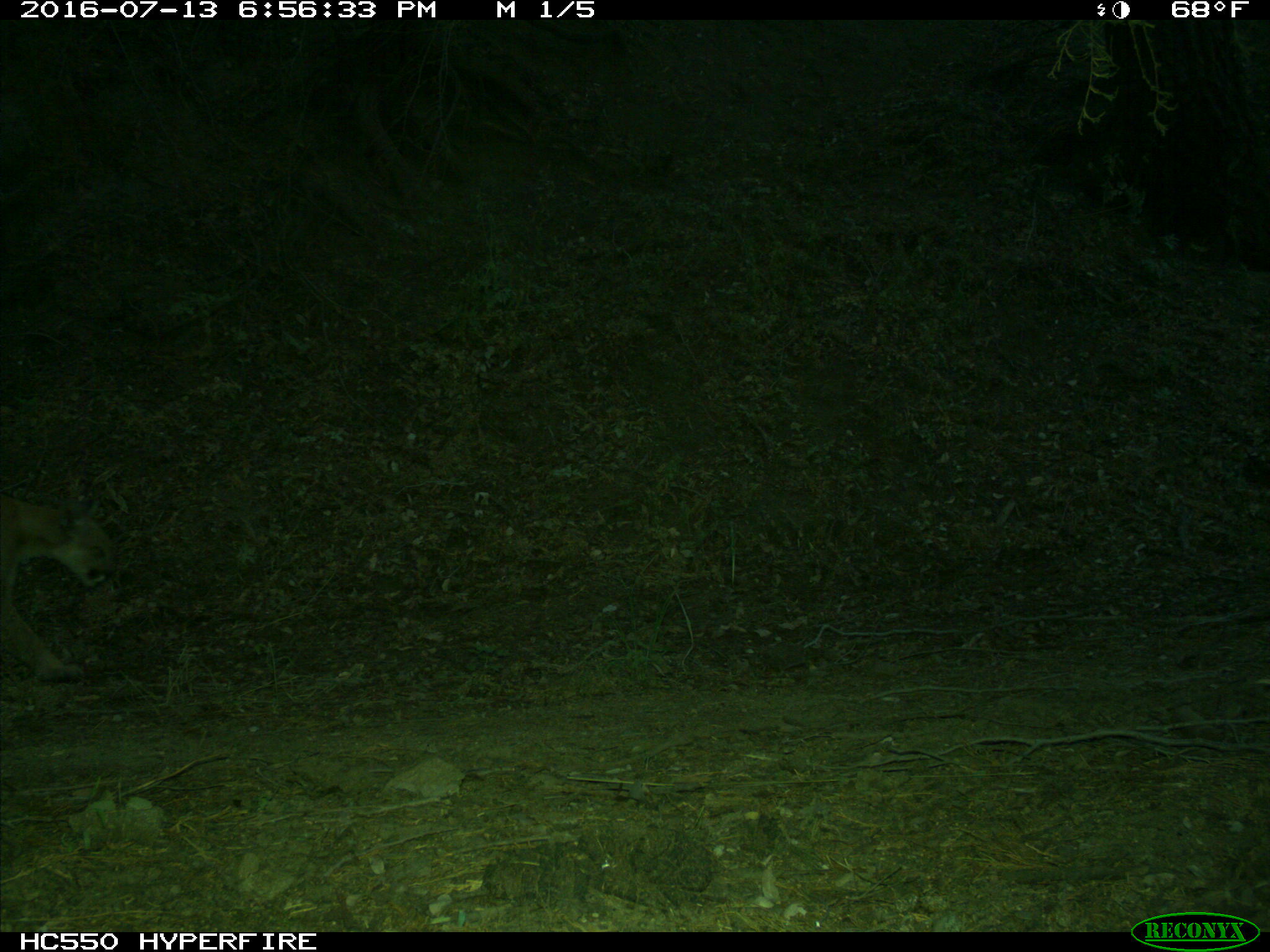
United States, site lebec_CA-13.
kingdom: Animalia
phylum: Chordata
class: Mammalia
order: Carnivora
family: Felidae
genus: Puma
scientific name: Puma concolor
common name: mountain lion